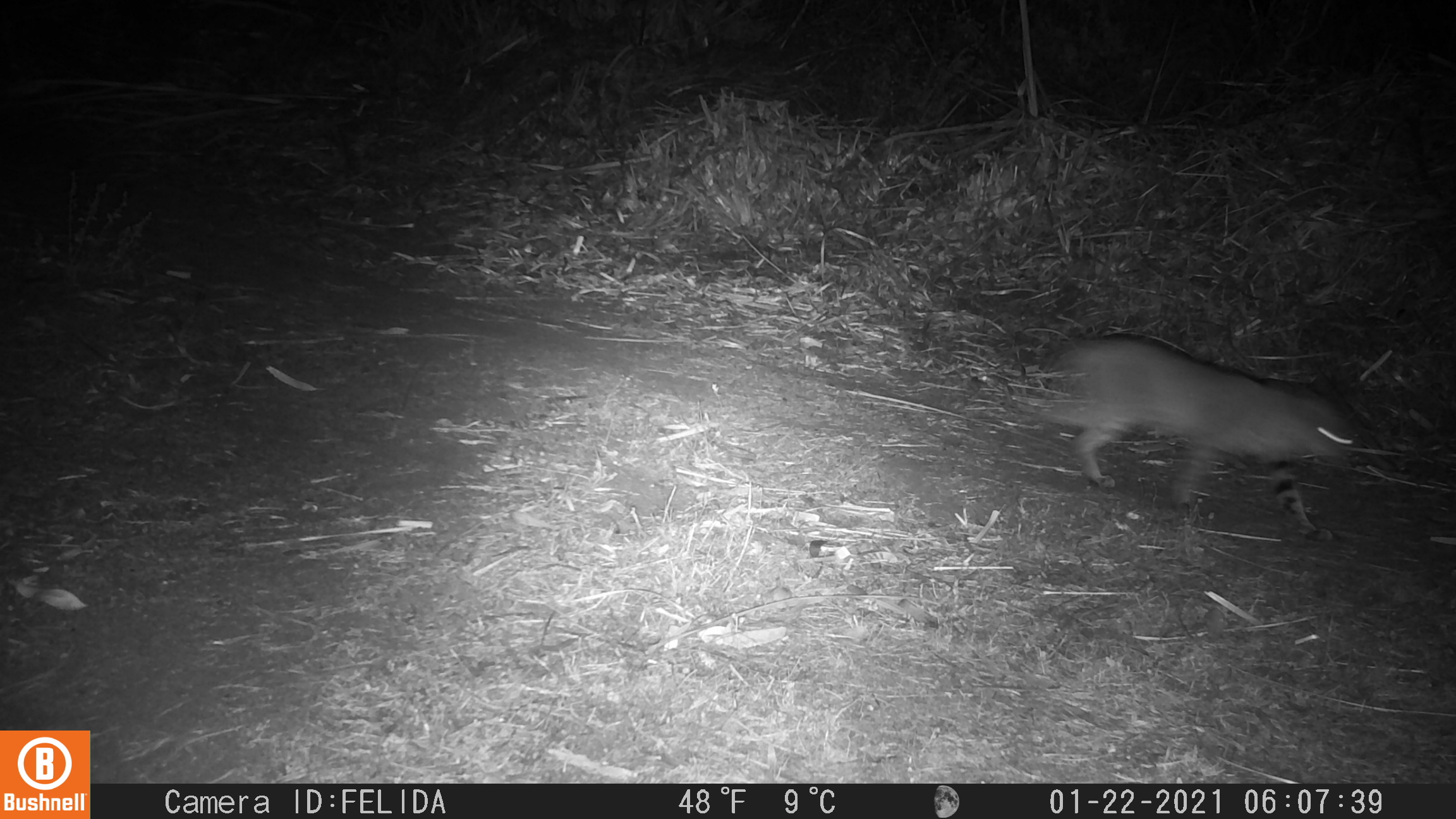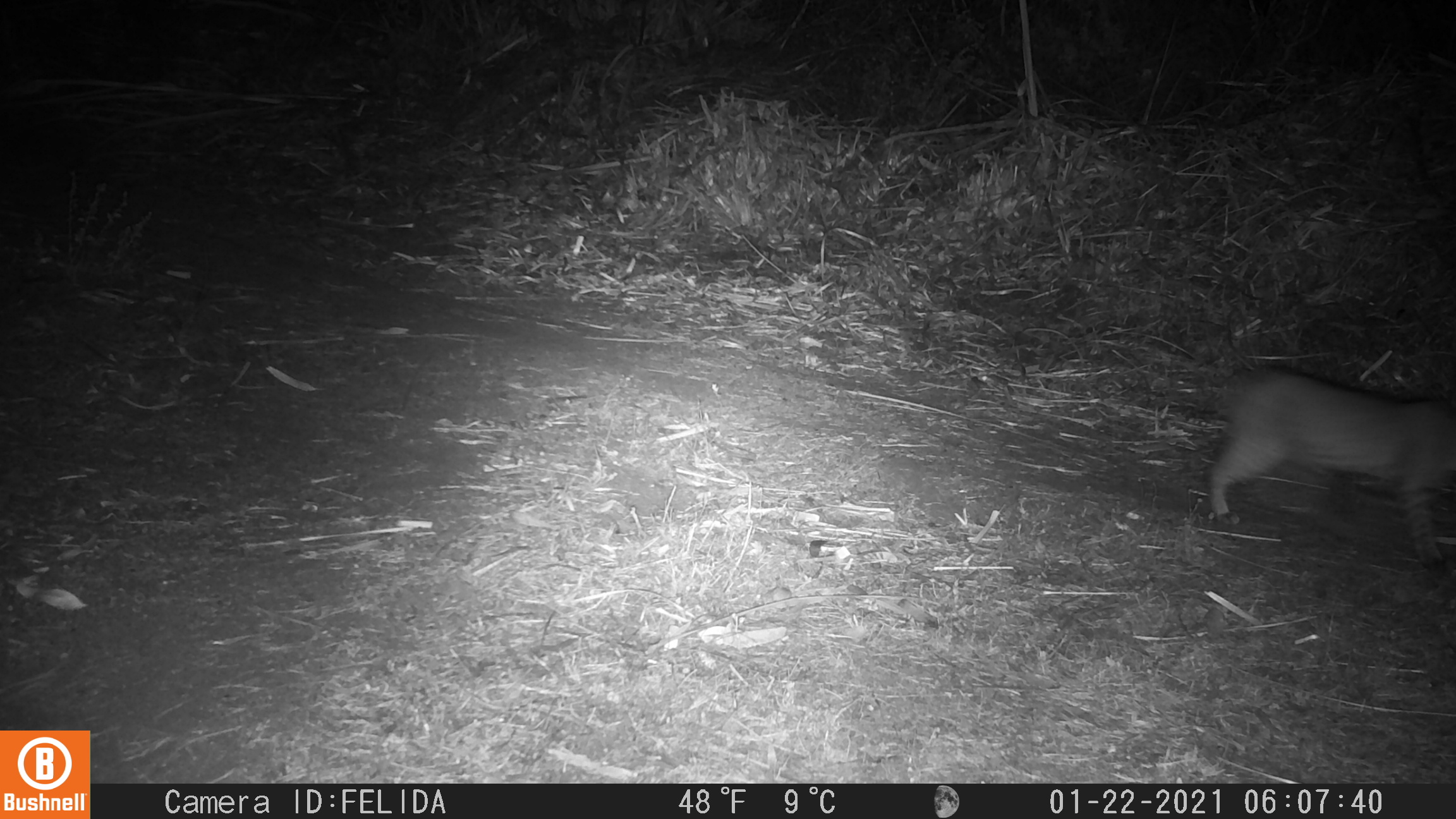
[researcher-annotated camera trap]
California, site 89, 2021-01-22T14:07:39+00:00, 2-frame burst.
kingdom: Animalia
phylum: Chordata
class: Mammalia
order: Carnivora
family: Felidae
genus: Lynx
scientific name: Lynx rufus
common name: bobcat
Bobcat (Lynx rufus).